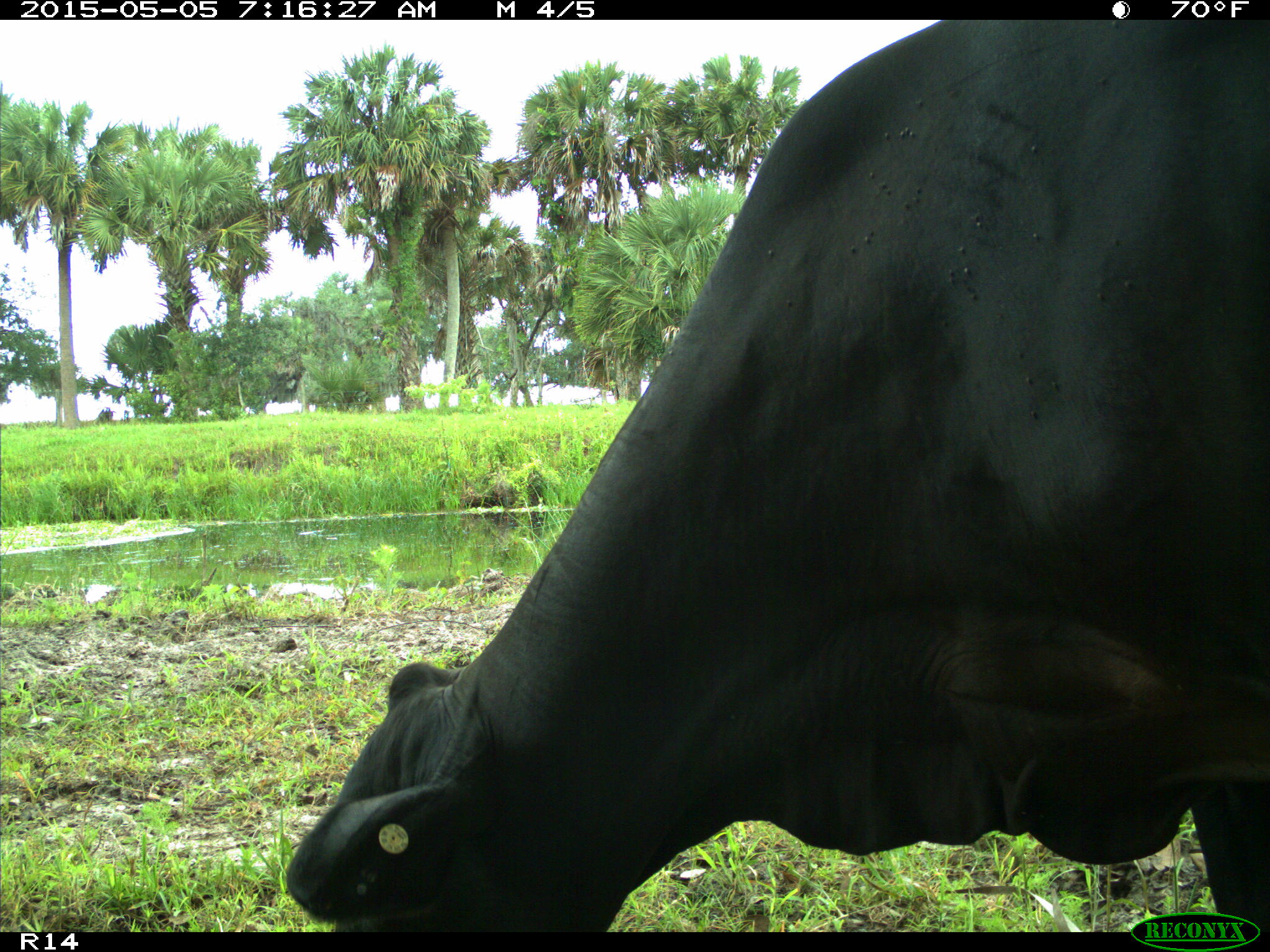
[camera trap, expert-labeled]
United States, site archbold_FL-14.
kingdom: Animalia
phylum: Chordata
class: Mammalia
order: Artiodactyla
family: Bovidae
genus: Bos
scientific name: Bos taurus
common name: domestic cow